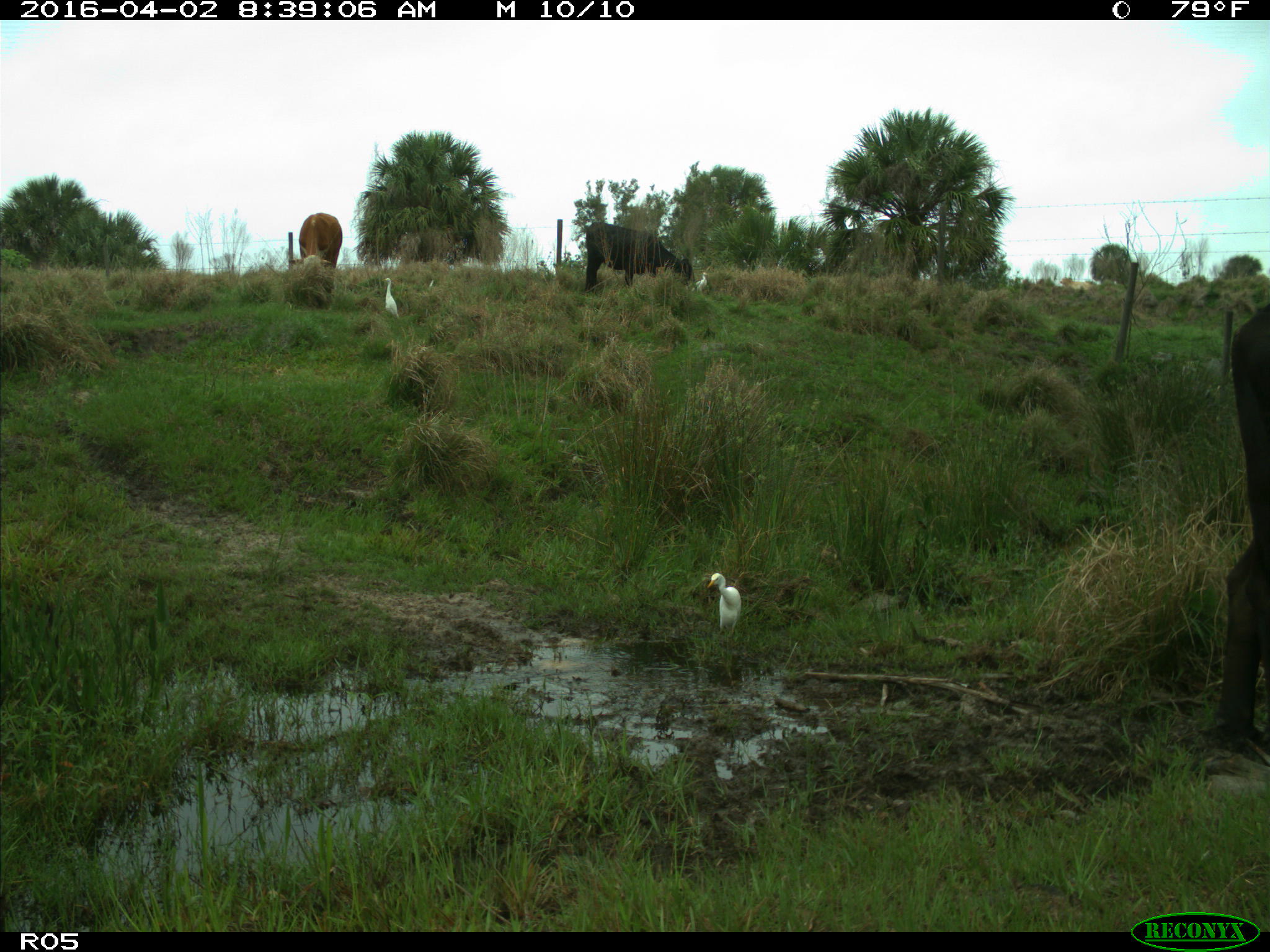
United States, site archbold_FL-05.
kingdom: Animalia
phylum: Chordata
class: Mammalia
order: Artiodactyla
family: Bovidae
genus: Bos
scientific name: Bos taurus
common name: domestic cow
Bos taurus (domestic cow).